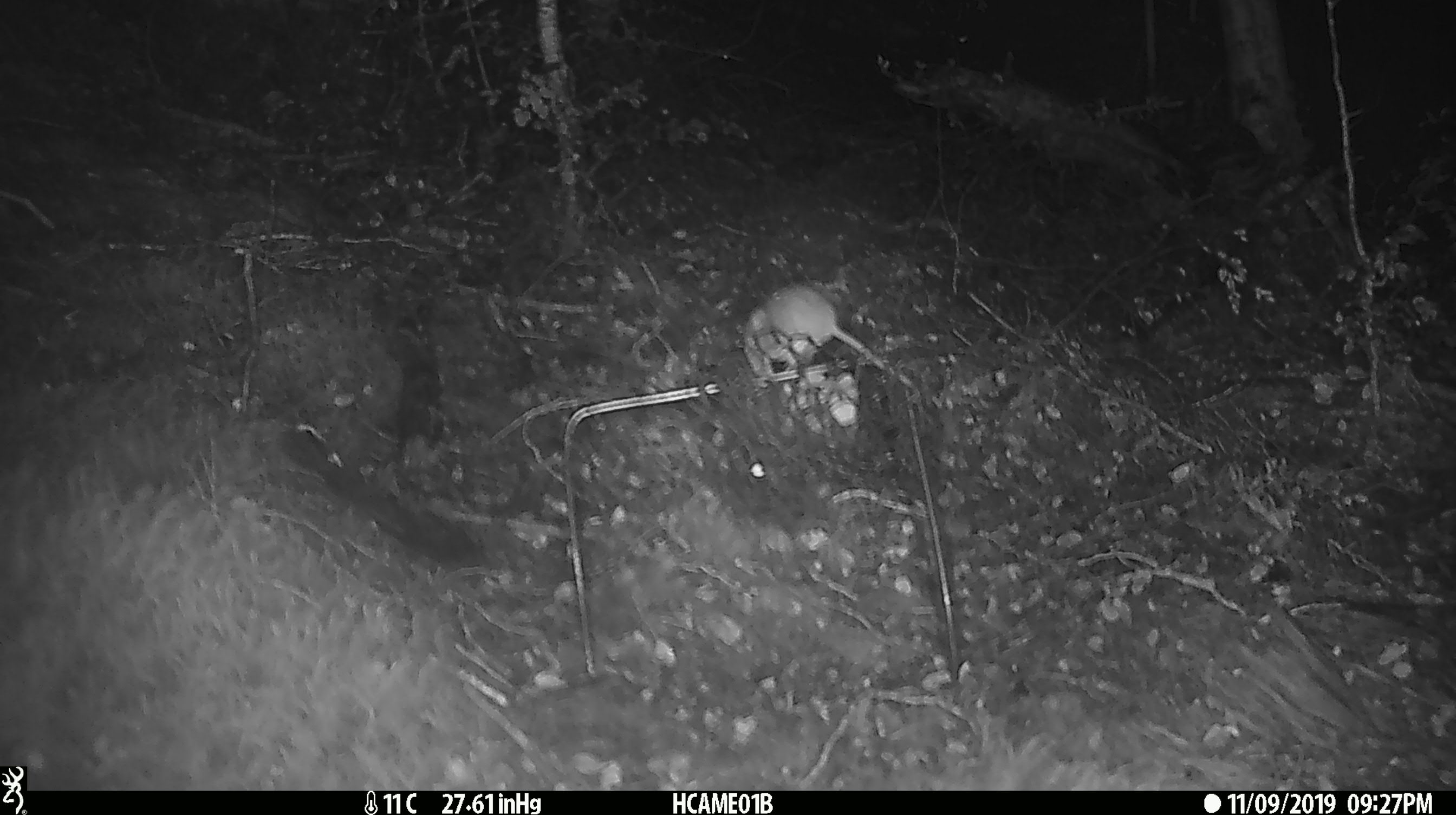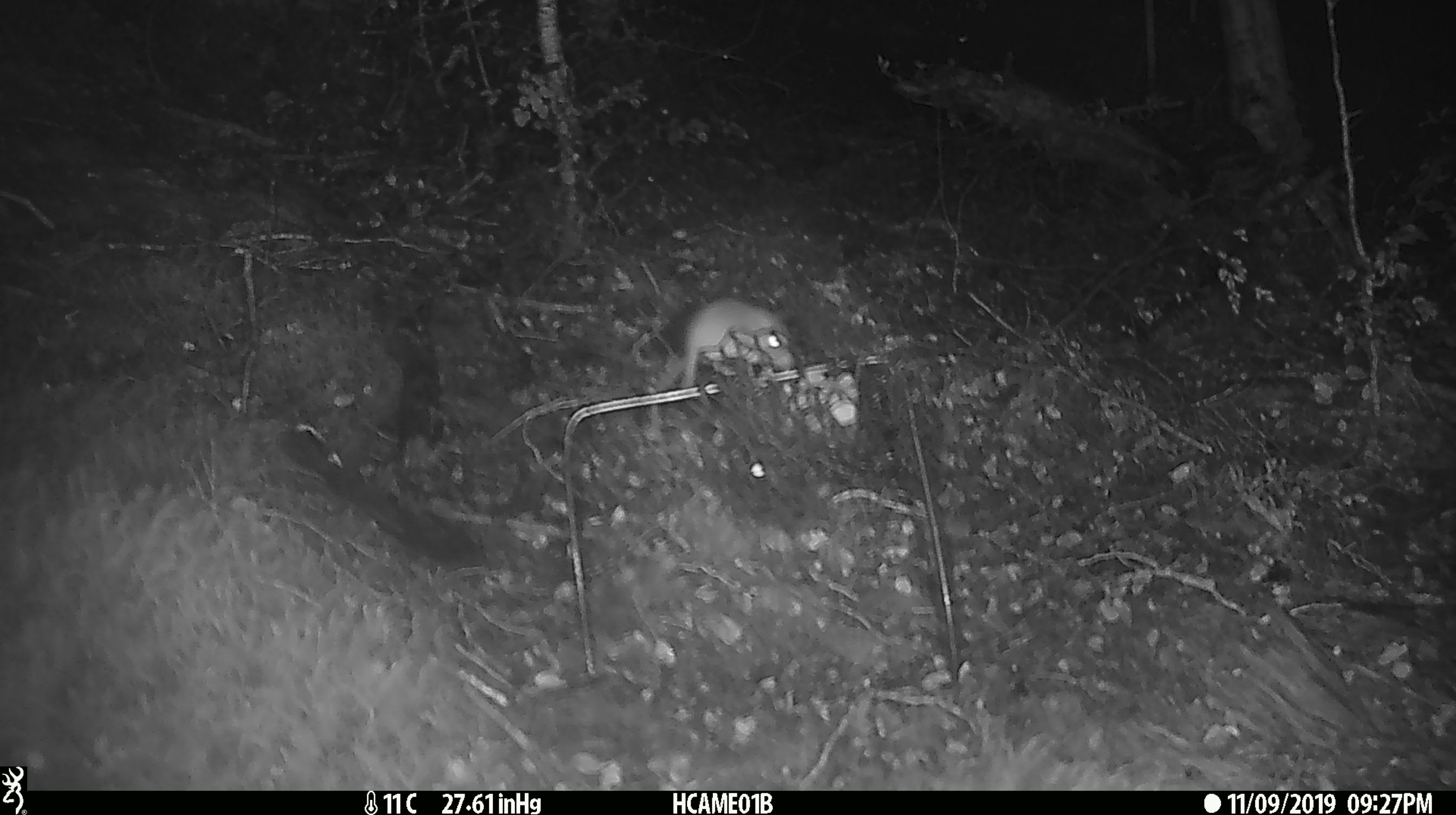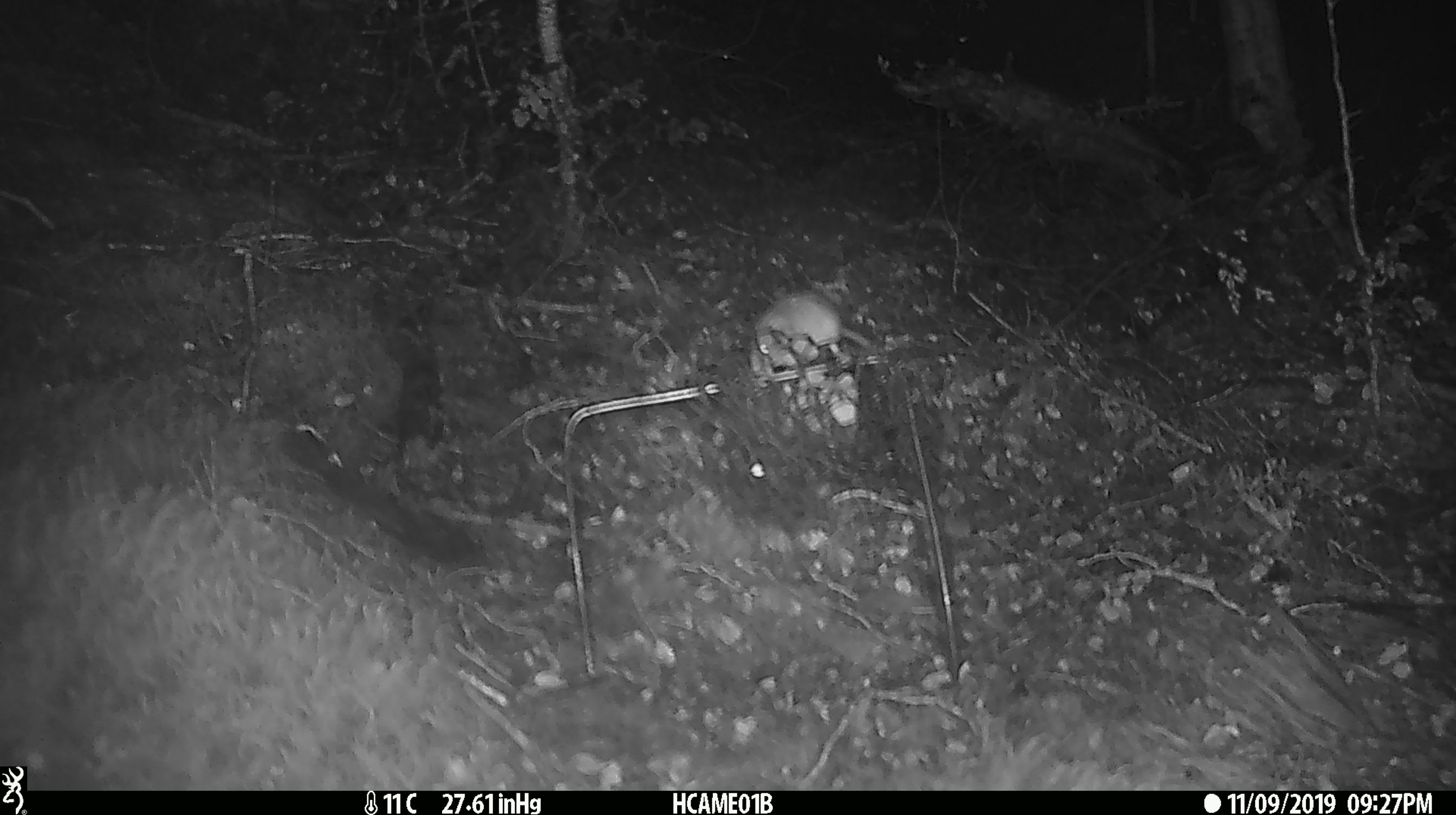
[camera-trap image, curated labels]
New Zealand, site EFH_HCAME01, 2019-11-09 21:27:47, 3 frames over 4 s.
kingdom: Animalia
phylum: Chordata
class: Mammalia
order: Rodentia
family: Muridae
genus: Mus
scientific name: Mus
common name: mouse